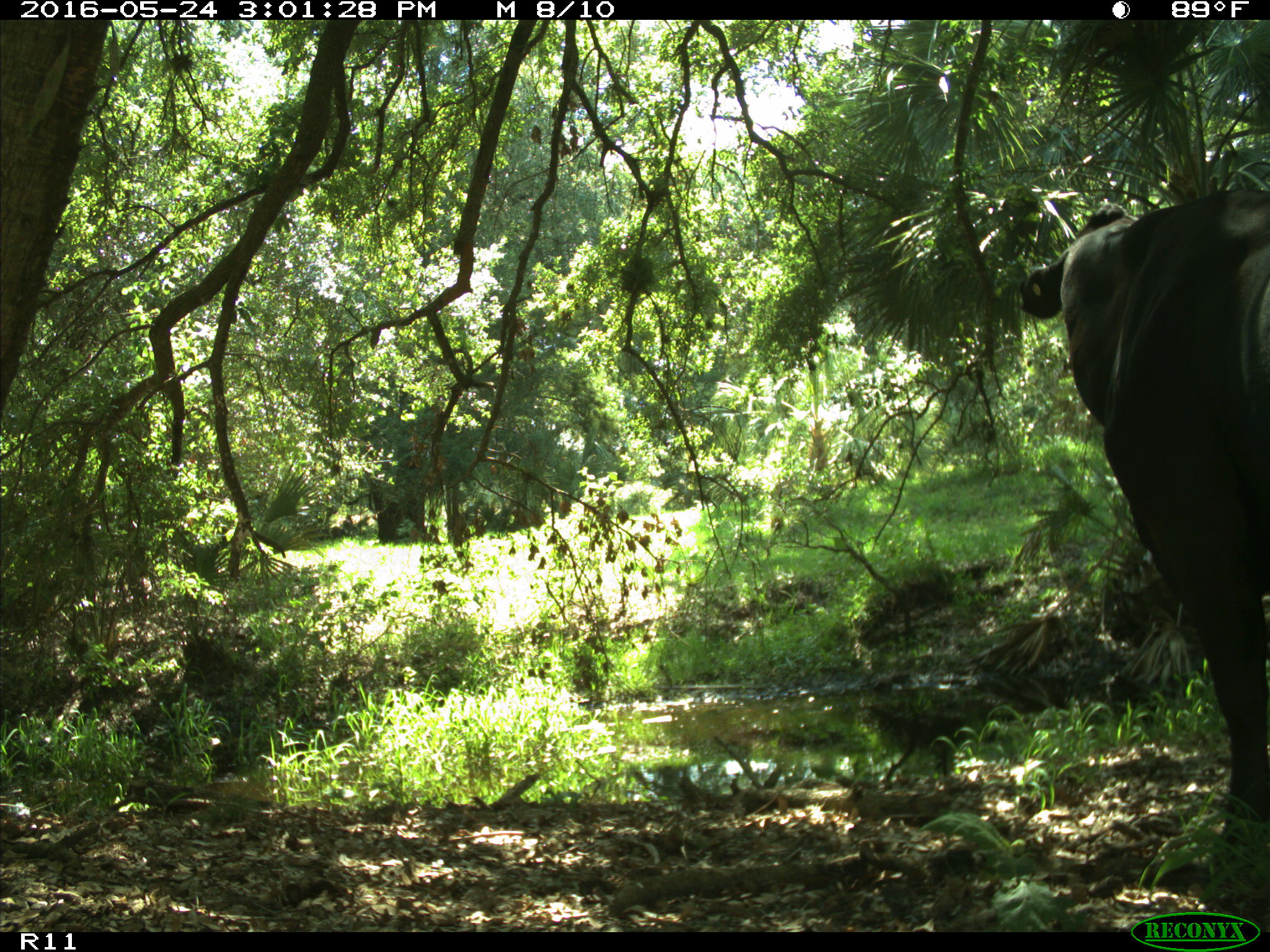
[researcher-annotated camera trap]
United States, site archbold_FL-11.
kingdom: Animalia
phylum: Chordata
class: Mammalia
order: Artiodactyla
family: Bovidae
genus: Bos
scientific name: Bos taurus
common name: domestic cow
Bos taurus (domestic cow).